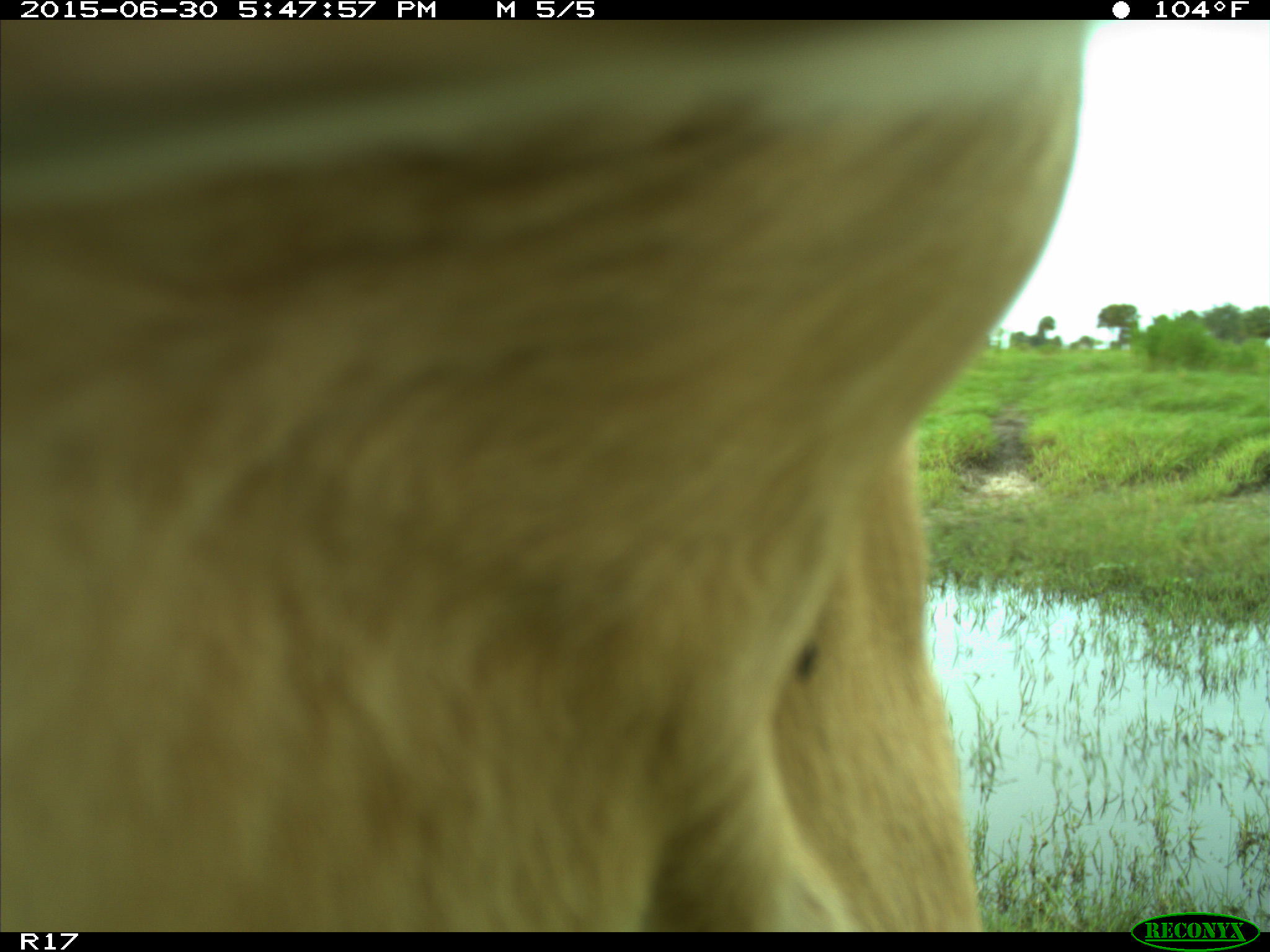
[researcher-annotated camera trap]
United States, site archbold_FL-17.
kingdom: Animalia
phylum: Chordata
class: Mammalia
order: Artiodactyla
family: Bovidae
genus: Bos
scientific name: Bos taurus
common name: domestic cow